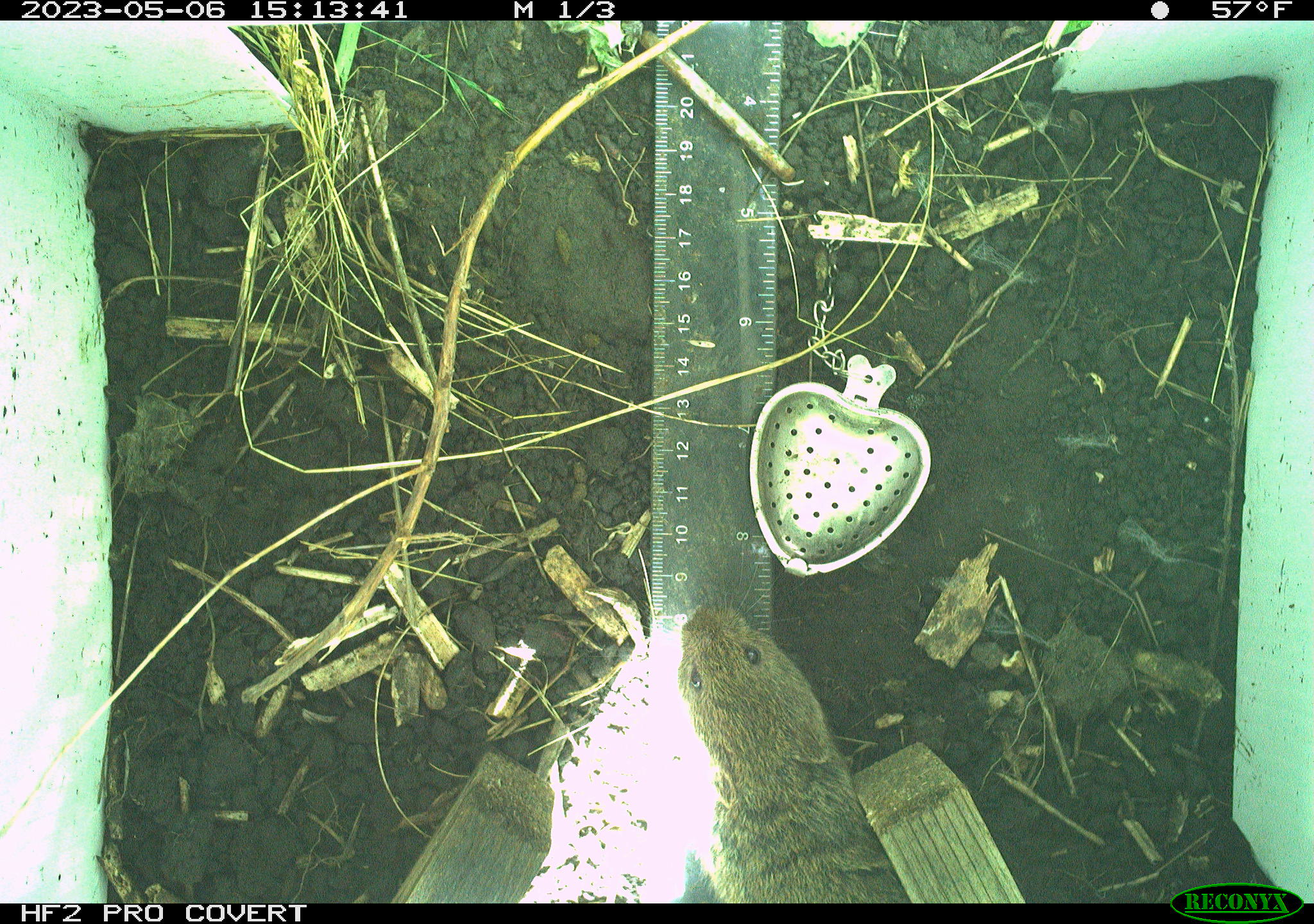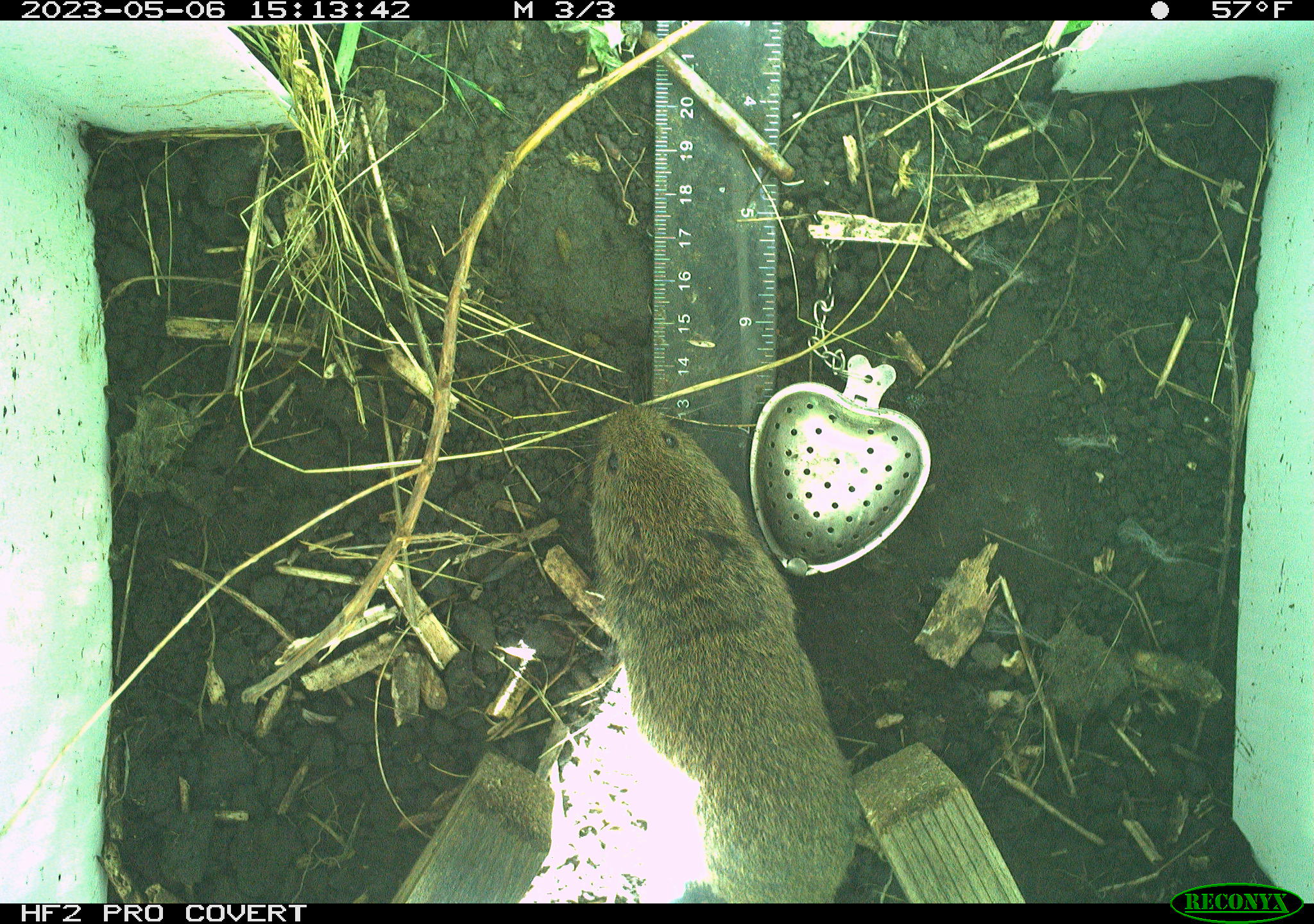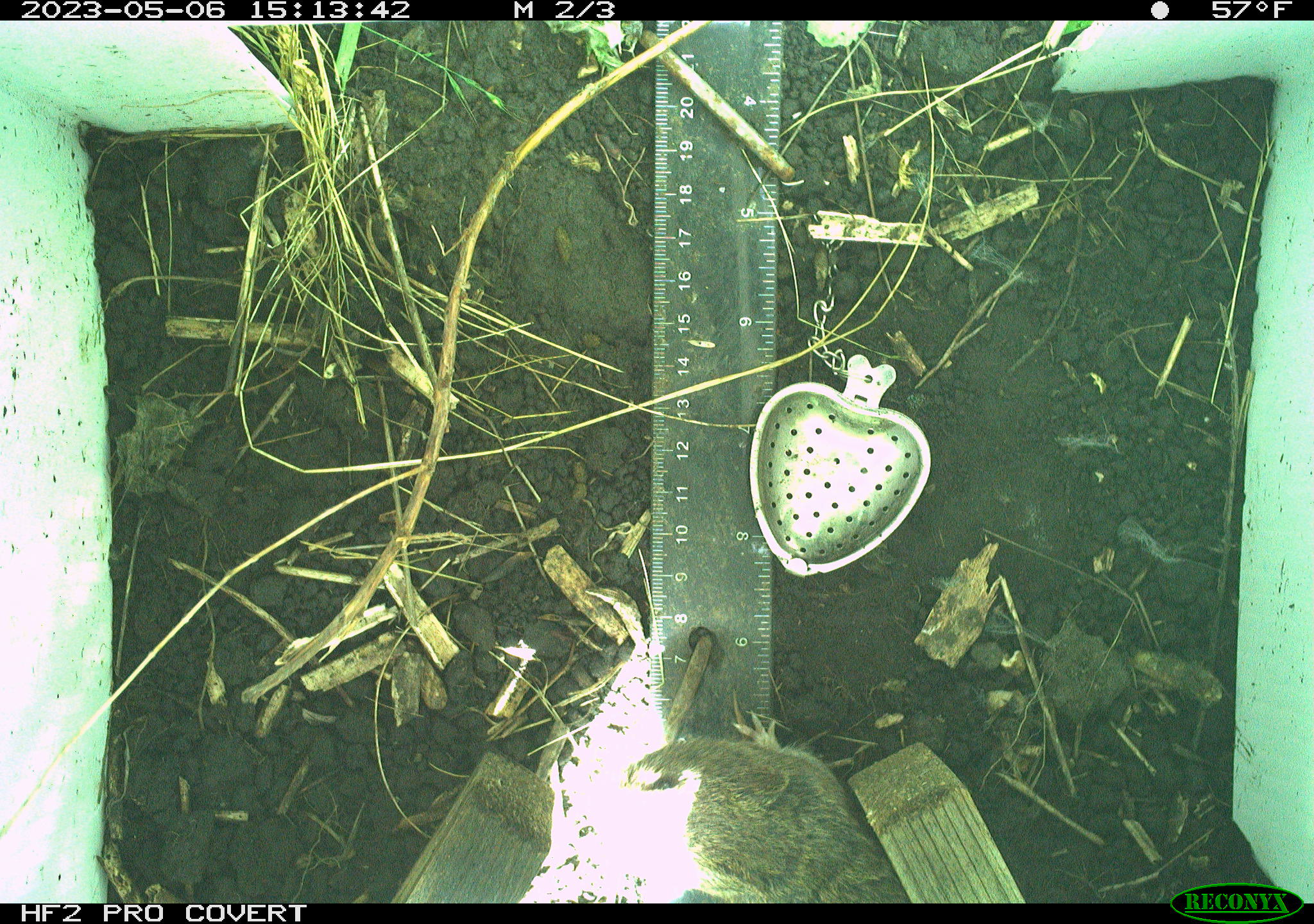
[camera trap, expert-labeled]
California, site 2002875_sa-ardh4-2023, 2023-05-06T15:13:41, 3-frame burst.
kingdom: Animalia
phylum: Chordata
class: Mammalia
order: Rodentia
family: Cricetidae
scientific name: Arvicolinae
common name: voles, lemmings, and muskrats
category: arvicolinae subfamily